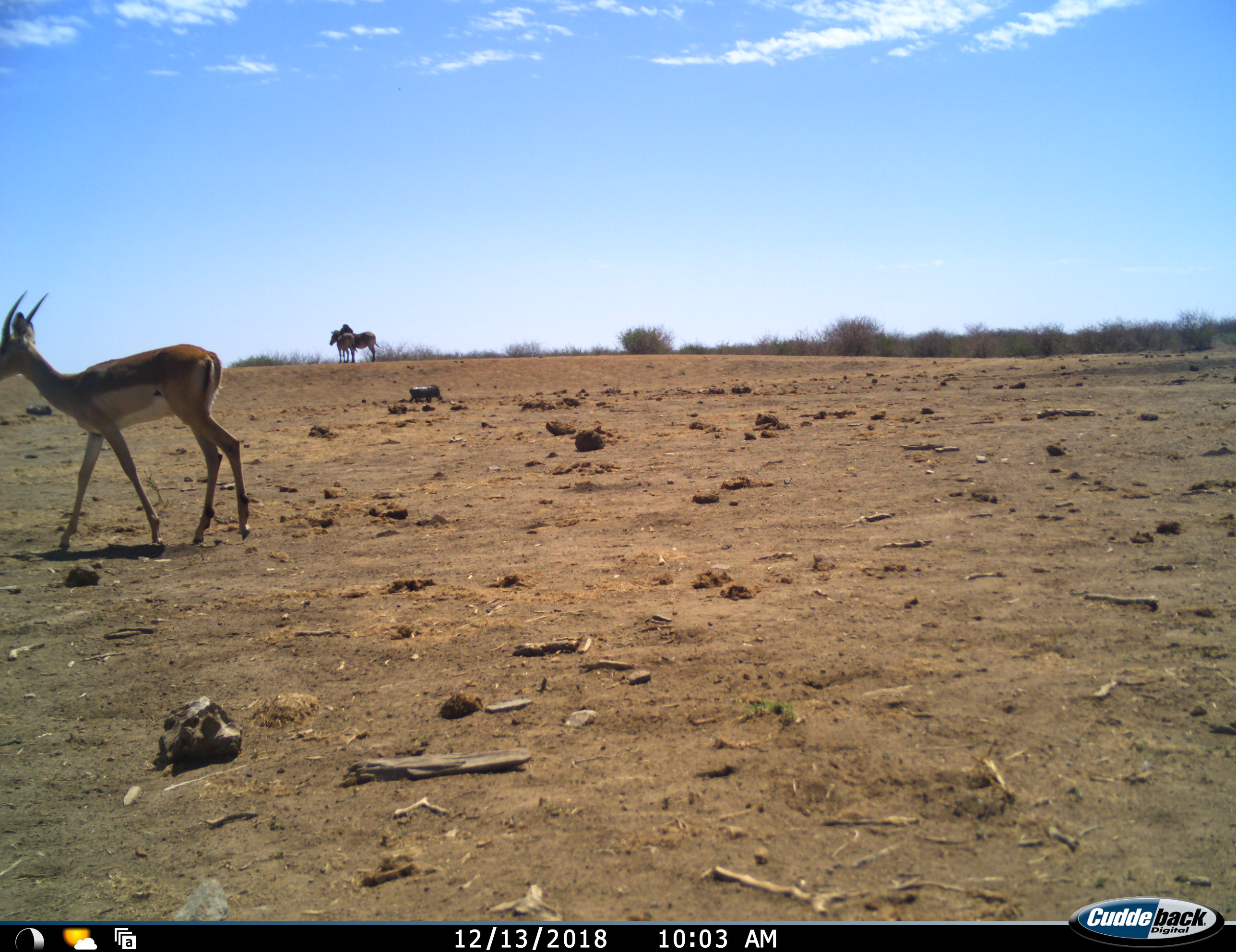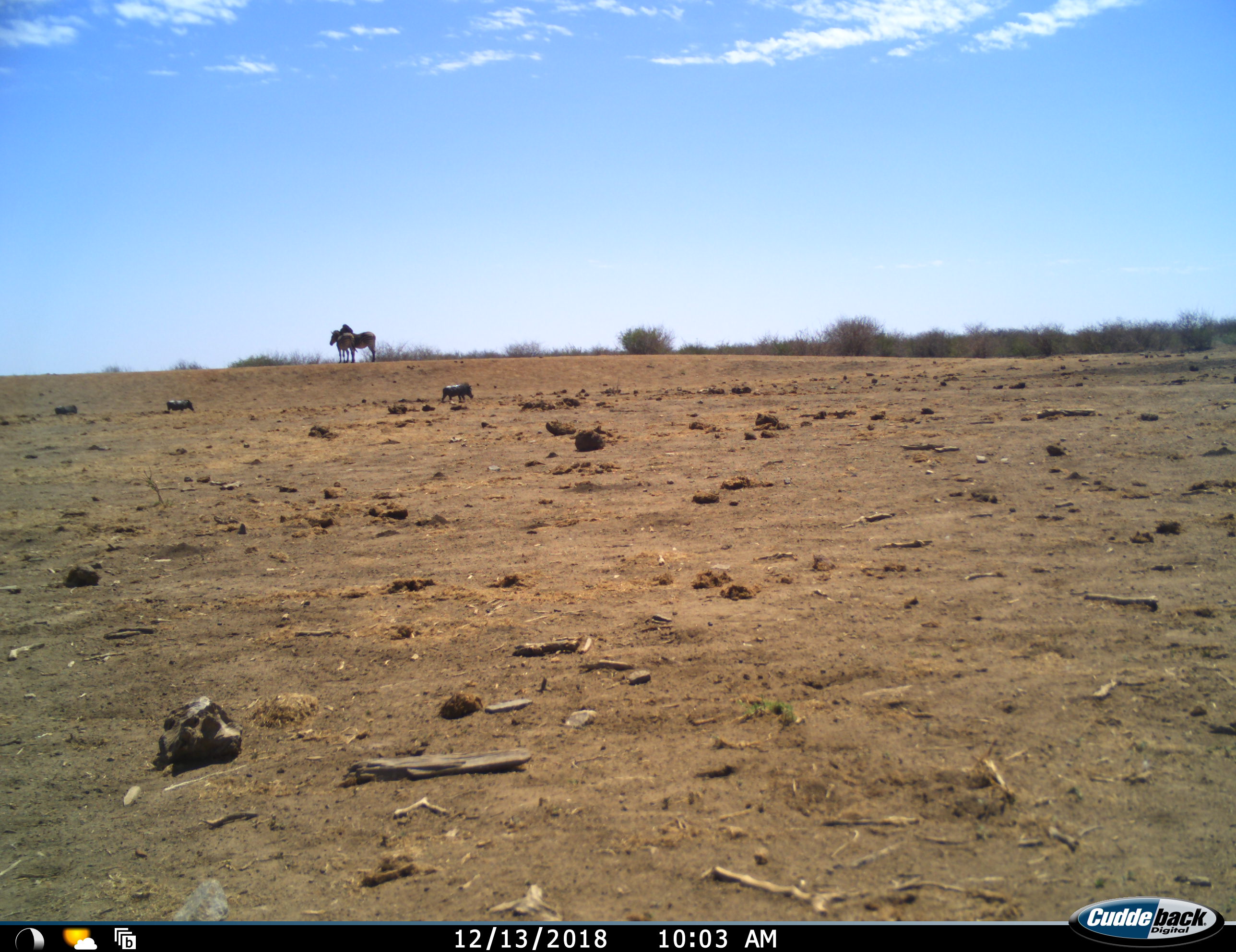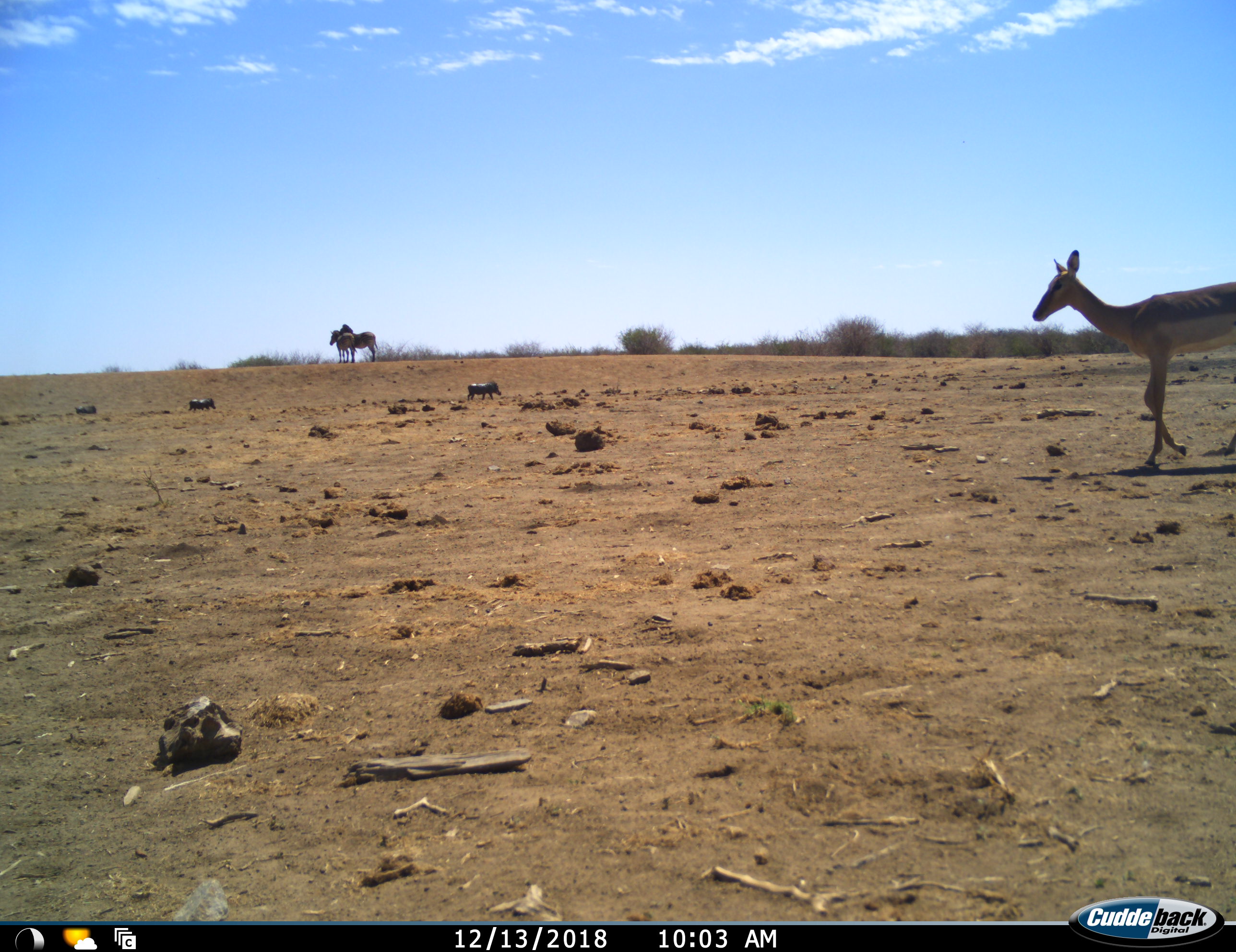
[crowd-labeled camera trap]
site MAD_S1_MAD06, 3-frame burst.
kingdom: Animalia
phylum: Chordata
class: Mammalia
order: Artiodactyla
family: Bovidae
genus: Aepyceros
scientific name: Aepyceros melampus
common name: impala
Impala (Aepyceros melampus), count 2. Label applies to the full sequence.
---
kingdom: Animalia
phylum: Chordata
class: Mammalia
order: Artiodactyla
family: Suidae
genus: Phacochoerus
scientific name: Phacochoerus africanus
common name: warthog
Warthog (Phacochoerus africanus), count 3. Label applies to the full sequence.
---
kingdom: Animalia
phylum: Chordata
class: Mammalia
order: Perissodactyla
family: Equidae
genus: Equus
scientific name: Equus quagga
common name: plains zebra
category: zebraplains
Zebraplains (plains zebra) (Equus quagga), count 2. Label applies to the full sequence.